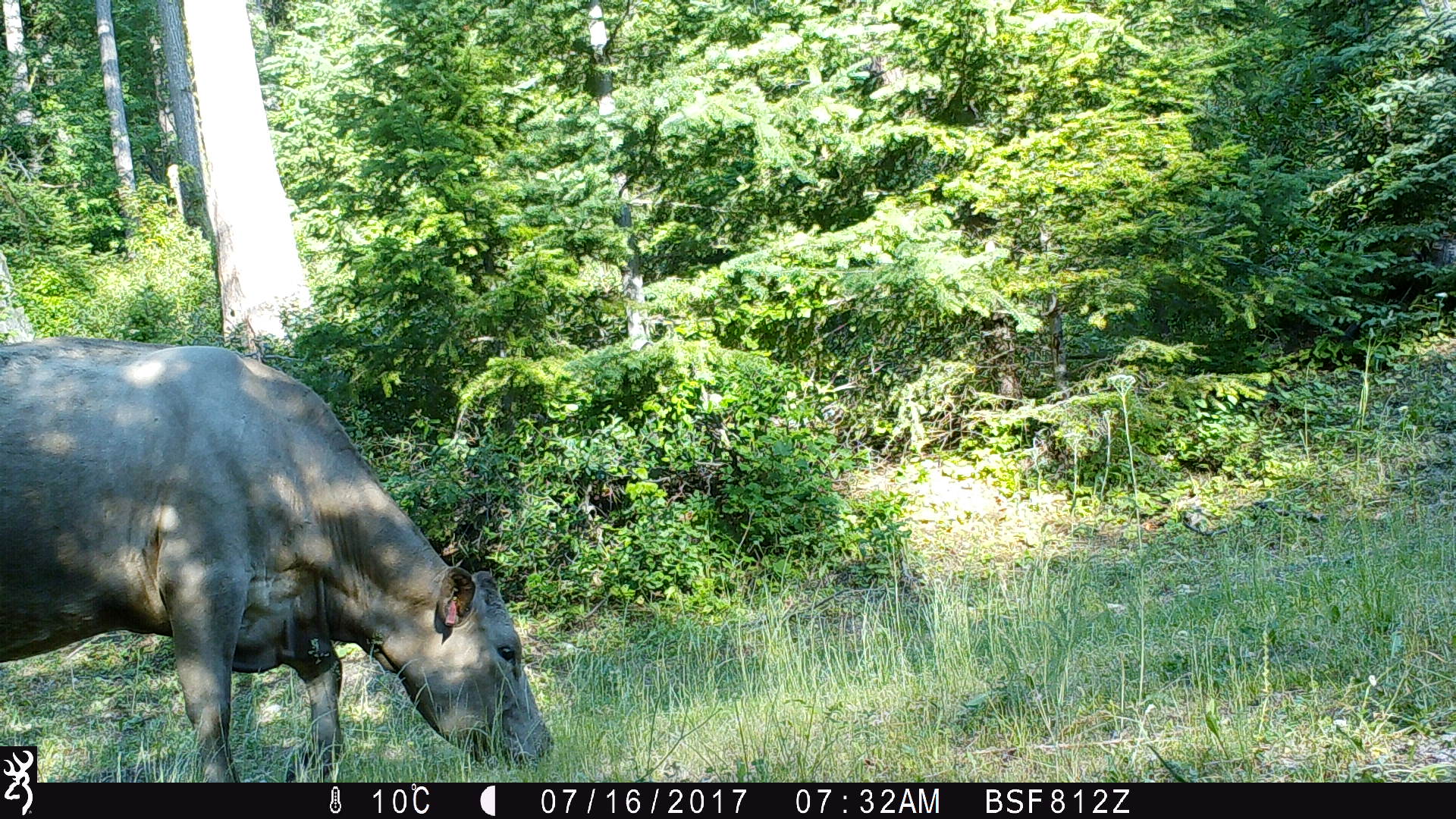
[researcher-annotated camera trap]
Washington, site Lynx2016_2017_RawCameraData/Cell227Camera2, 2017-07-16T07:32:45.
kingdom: Animalia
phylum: Chordata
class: Mammalia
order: Artiodactyla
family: Bovidae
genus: Bos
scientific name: Bos taurus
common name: domestic cattle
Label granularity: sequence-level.